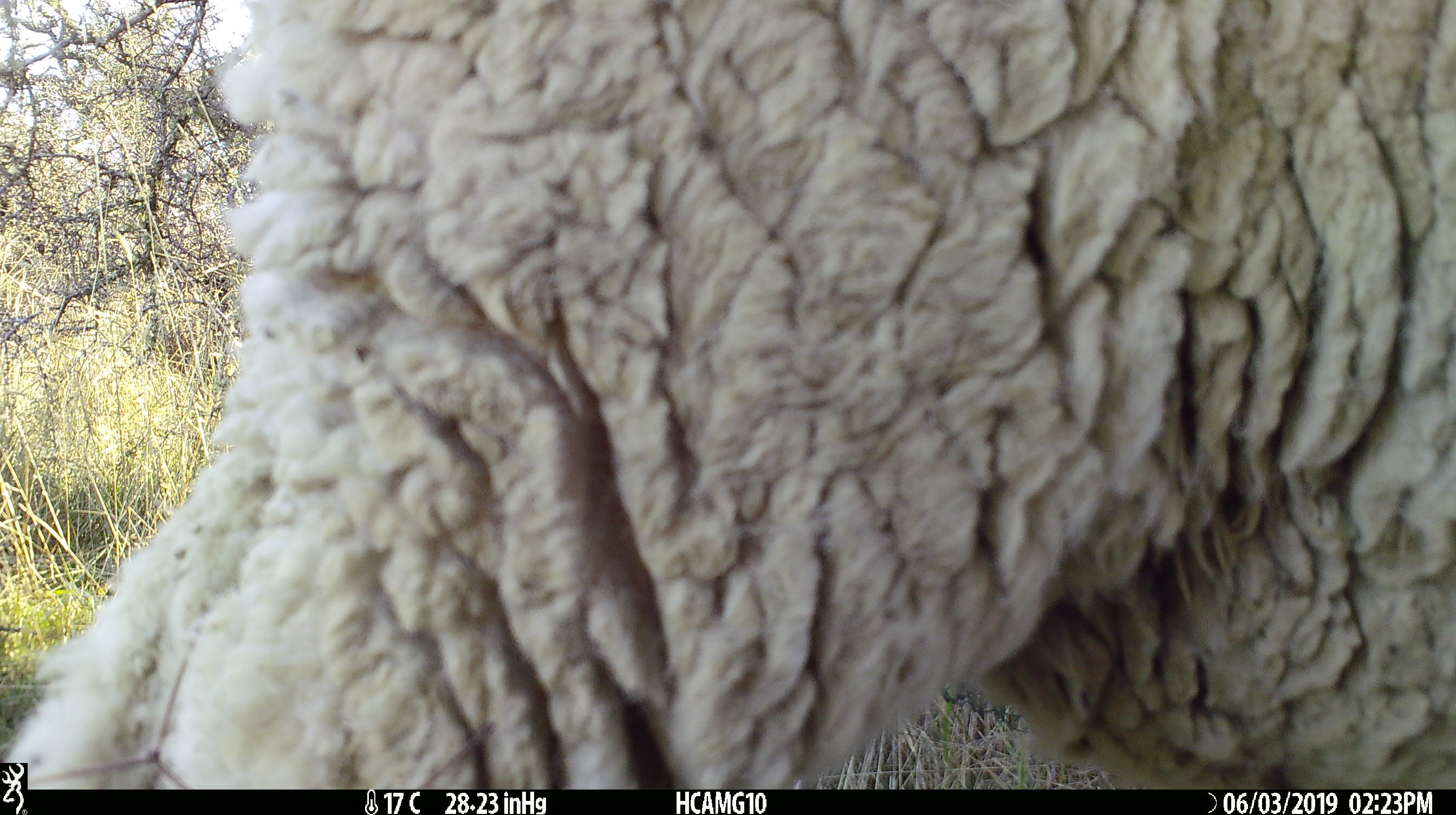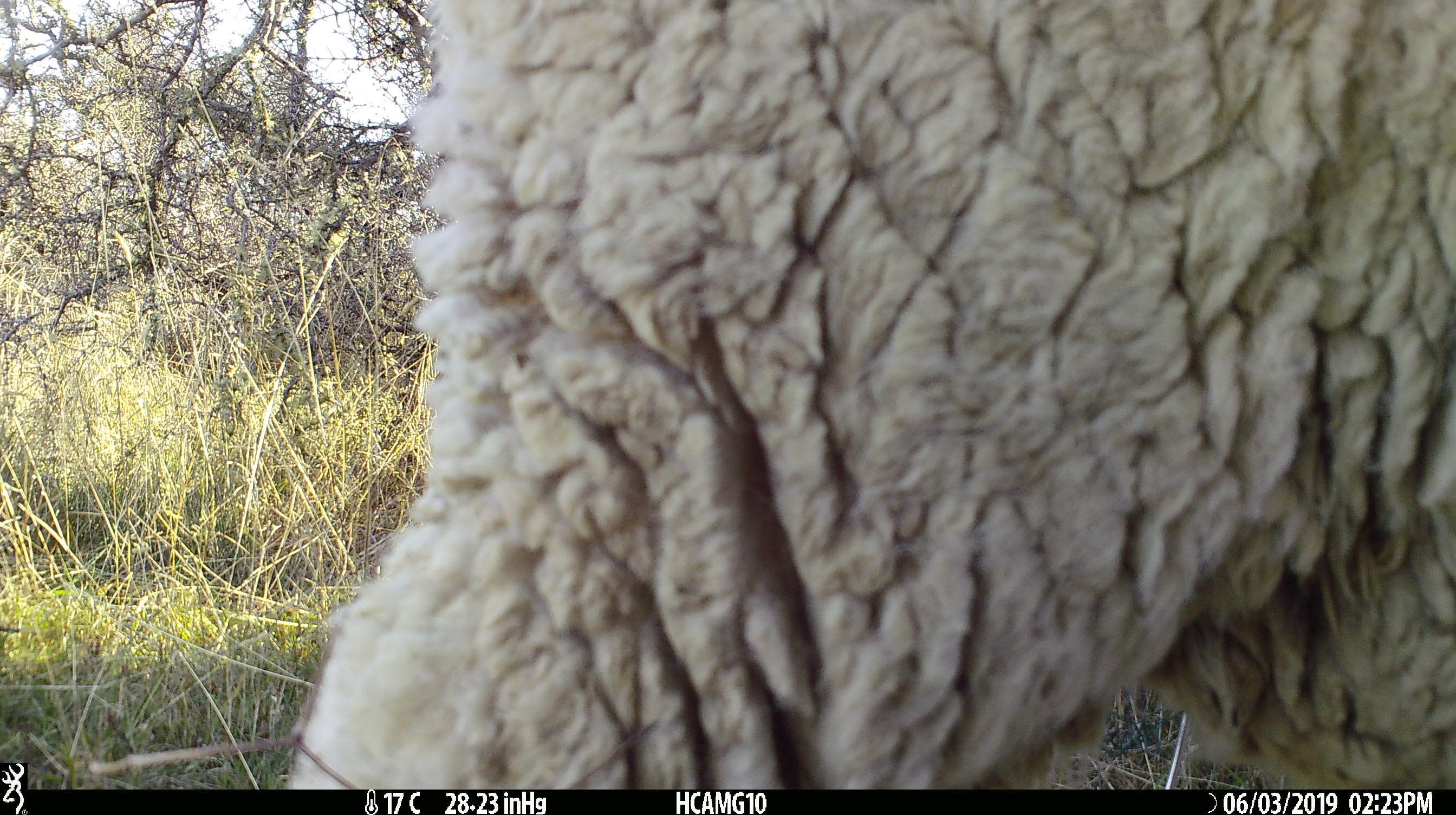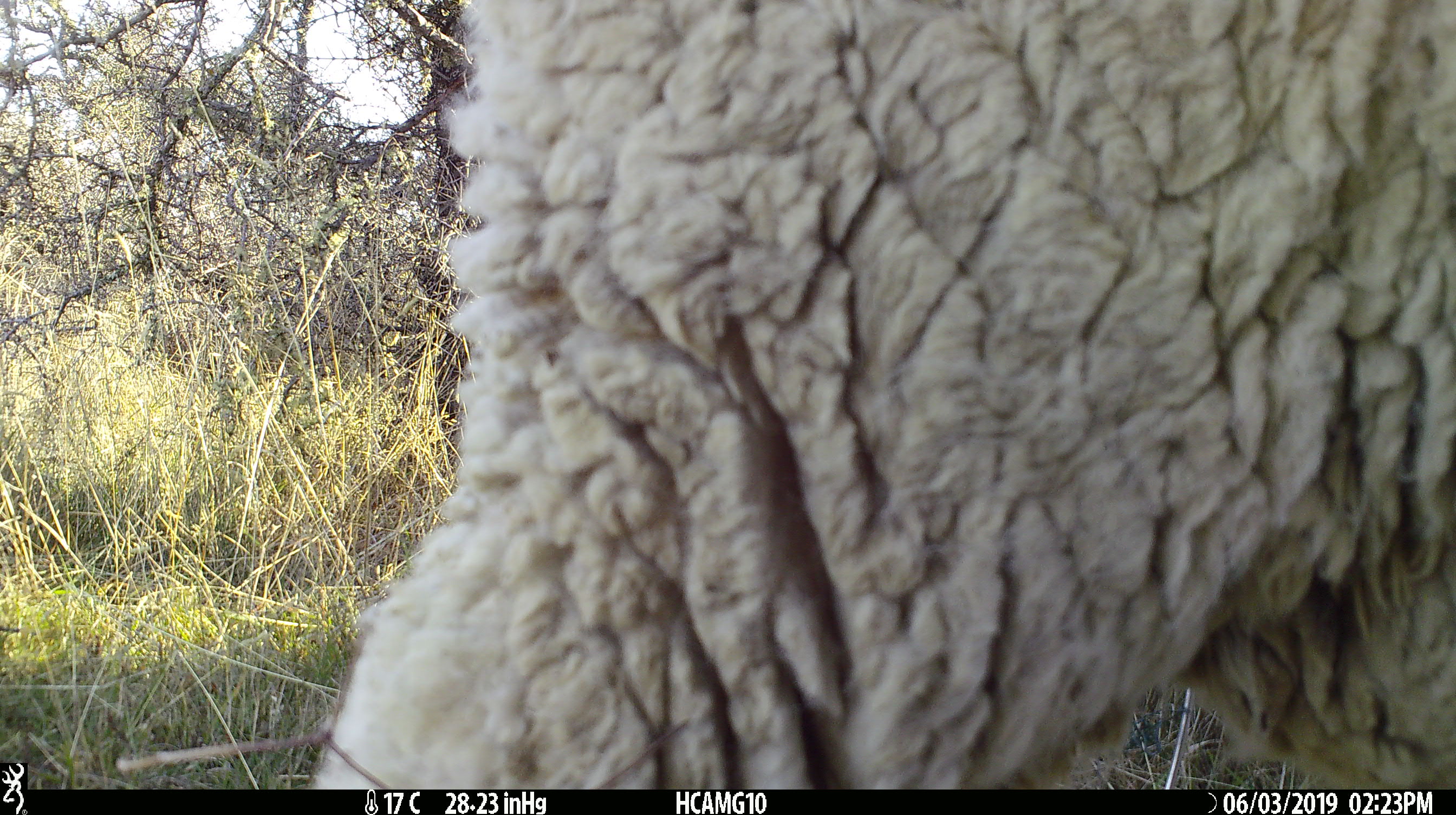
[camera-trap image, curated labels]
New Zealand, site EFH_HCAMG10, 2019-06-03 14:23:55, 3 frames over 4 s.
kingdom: Animalia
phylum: Chordata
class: Mammalia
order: Artiodactyla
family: Bovidae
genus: Ovis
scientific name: Ovis aries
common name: domestic sheep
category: sheep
Sheep (domestic sheep) (Ovis aries).